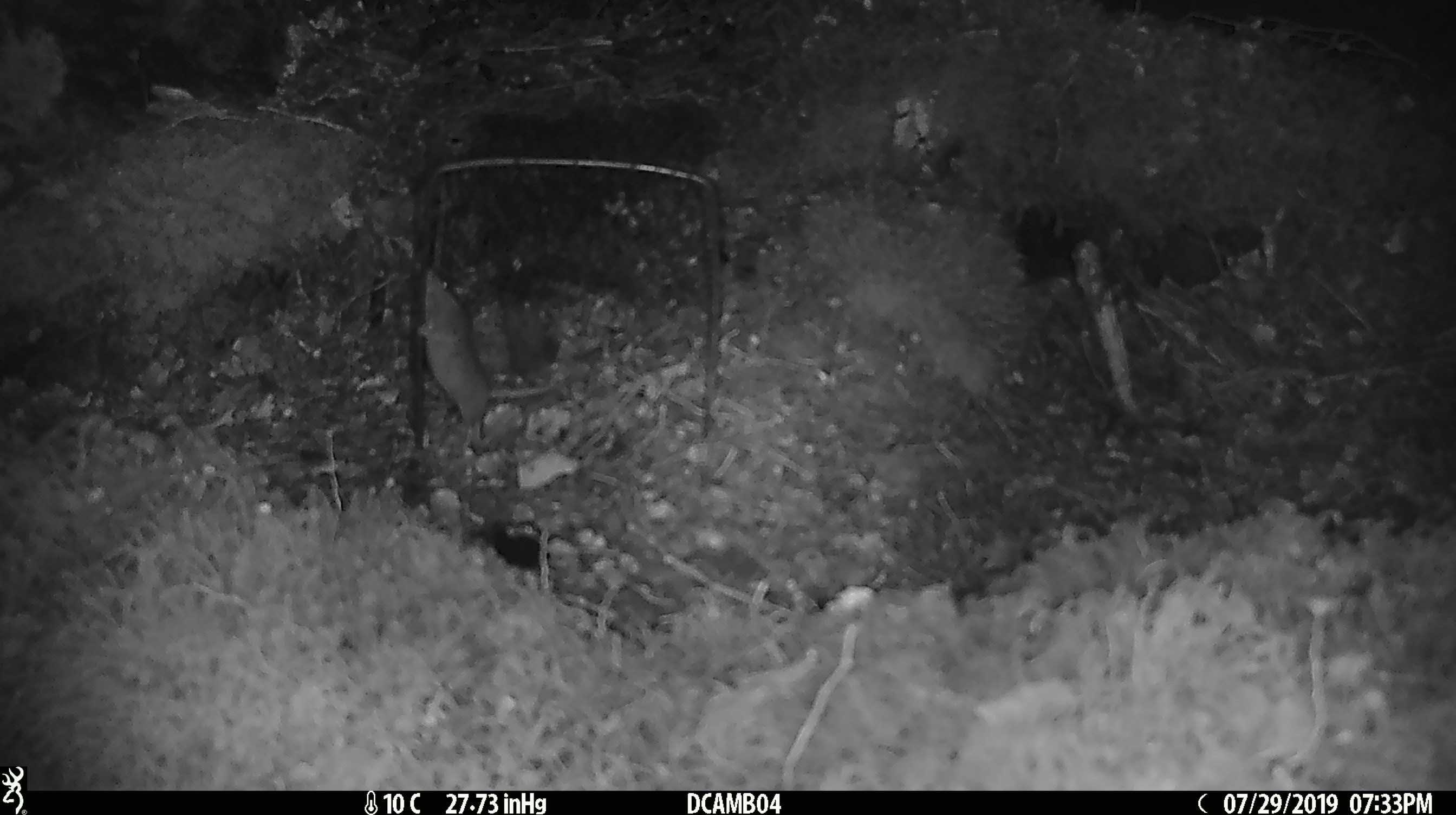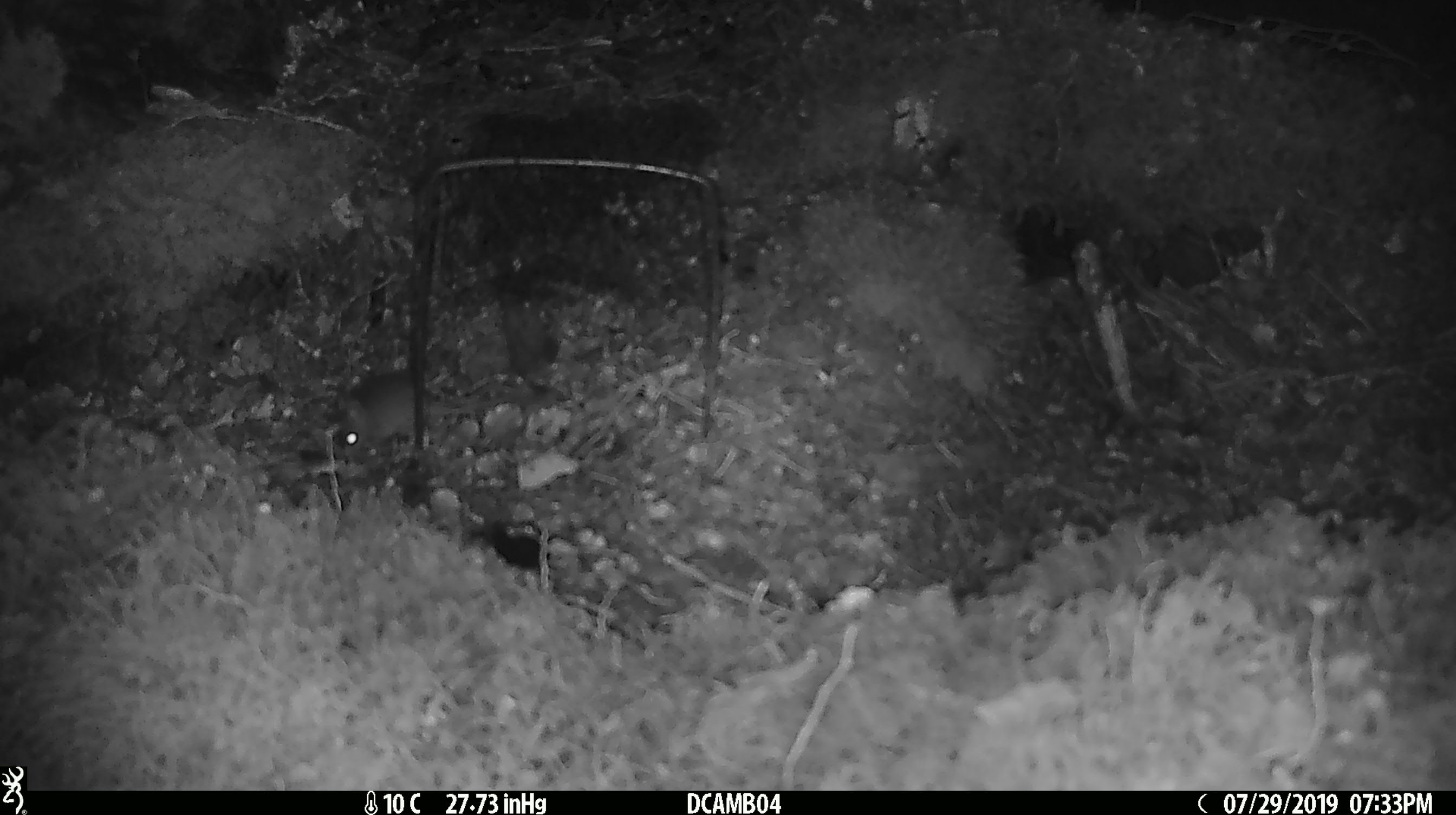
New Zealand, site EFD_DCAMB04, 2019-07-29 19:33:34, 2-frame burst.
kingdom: Animalia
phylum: Chordata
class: Mammalia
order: Rodentia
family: Muridae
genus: Mus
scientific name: Mus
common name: mouse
Mouse (Mus).